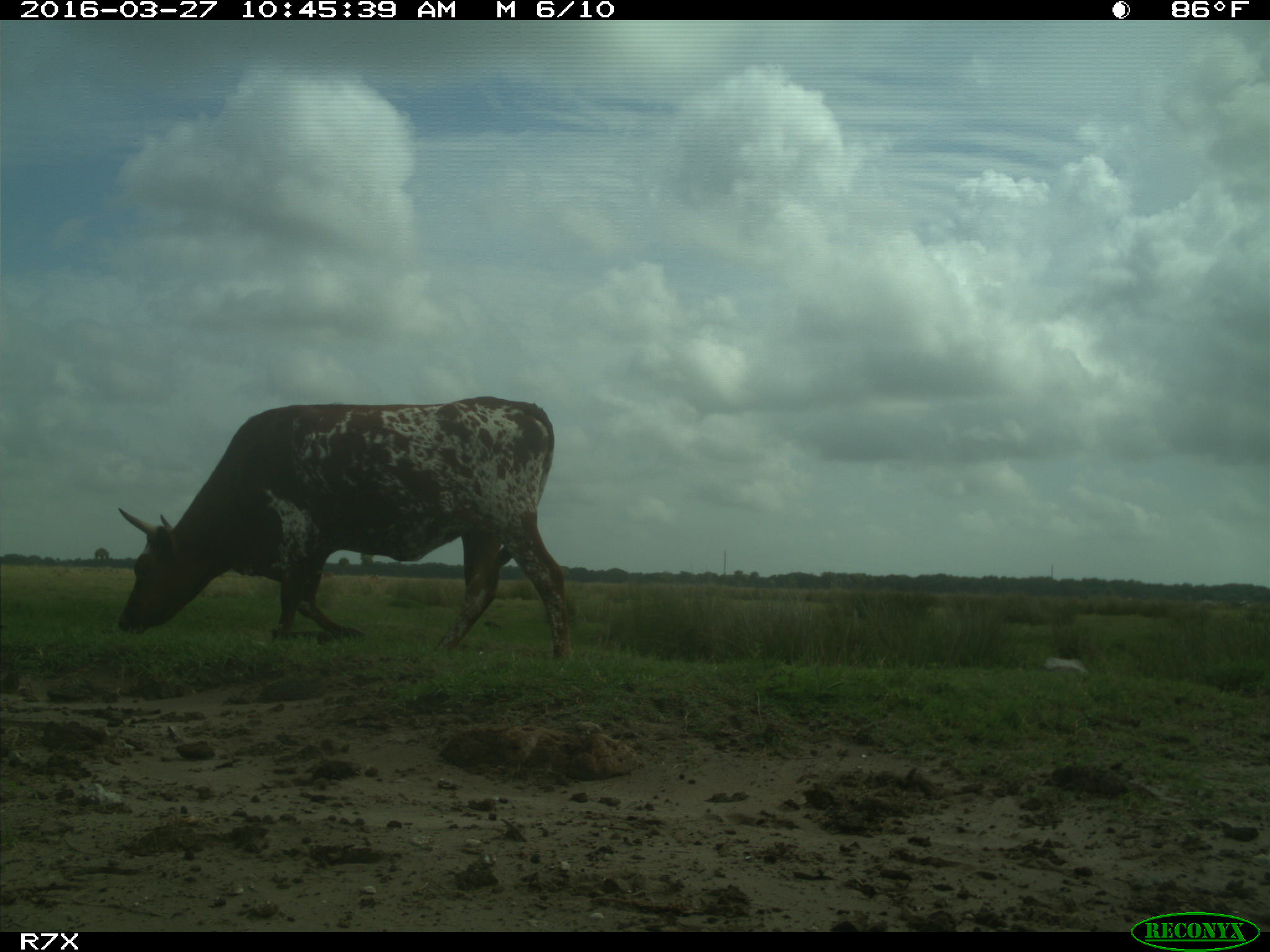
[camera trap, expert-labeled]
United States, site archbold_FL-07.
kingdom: Animalia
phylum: Chordata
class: Mammalia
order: Artiodactyla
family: Bovidae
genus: Bos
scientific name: Bos taurus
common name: domestic cow